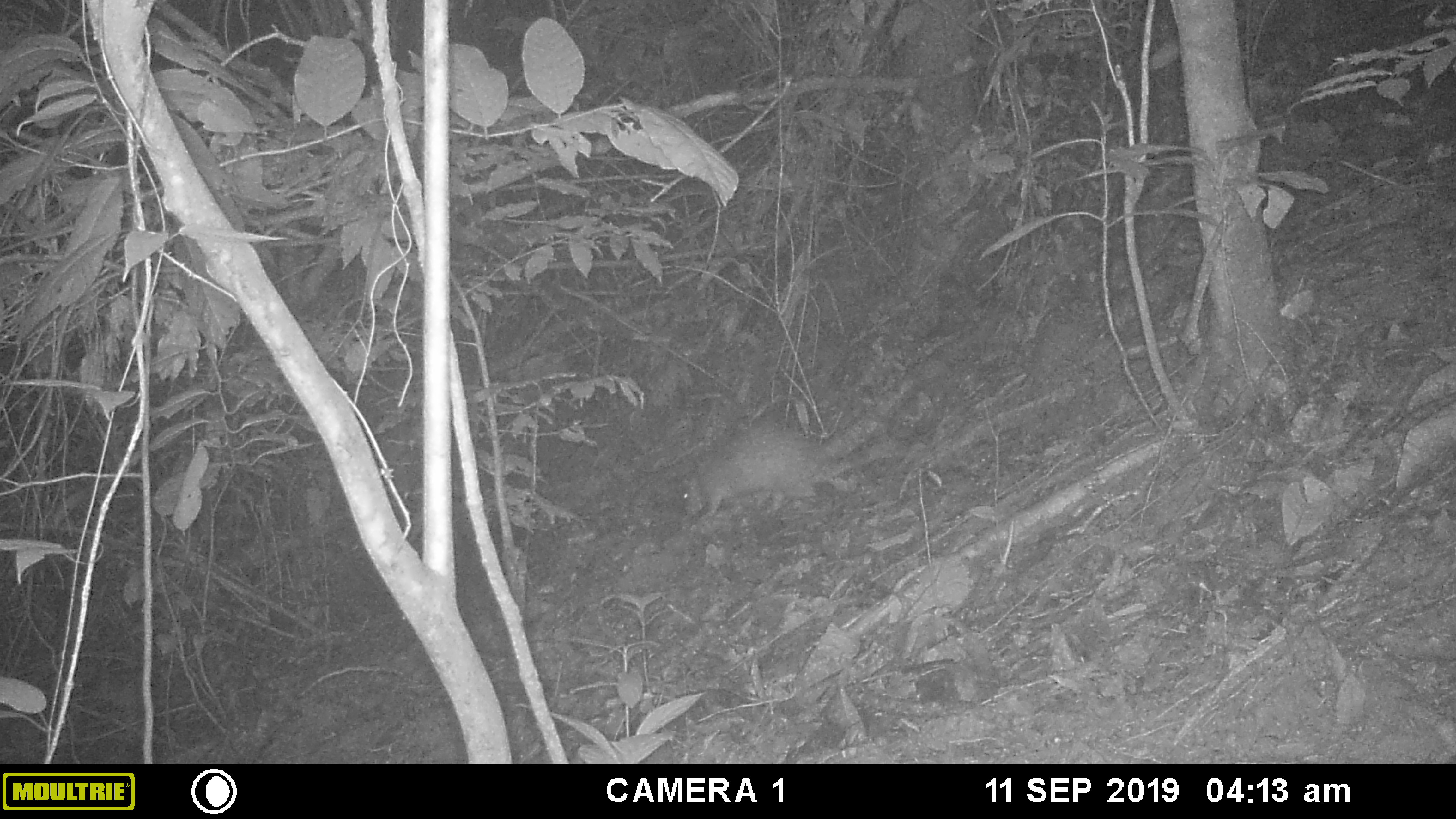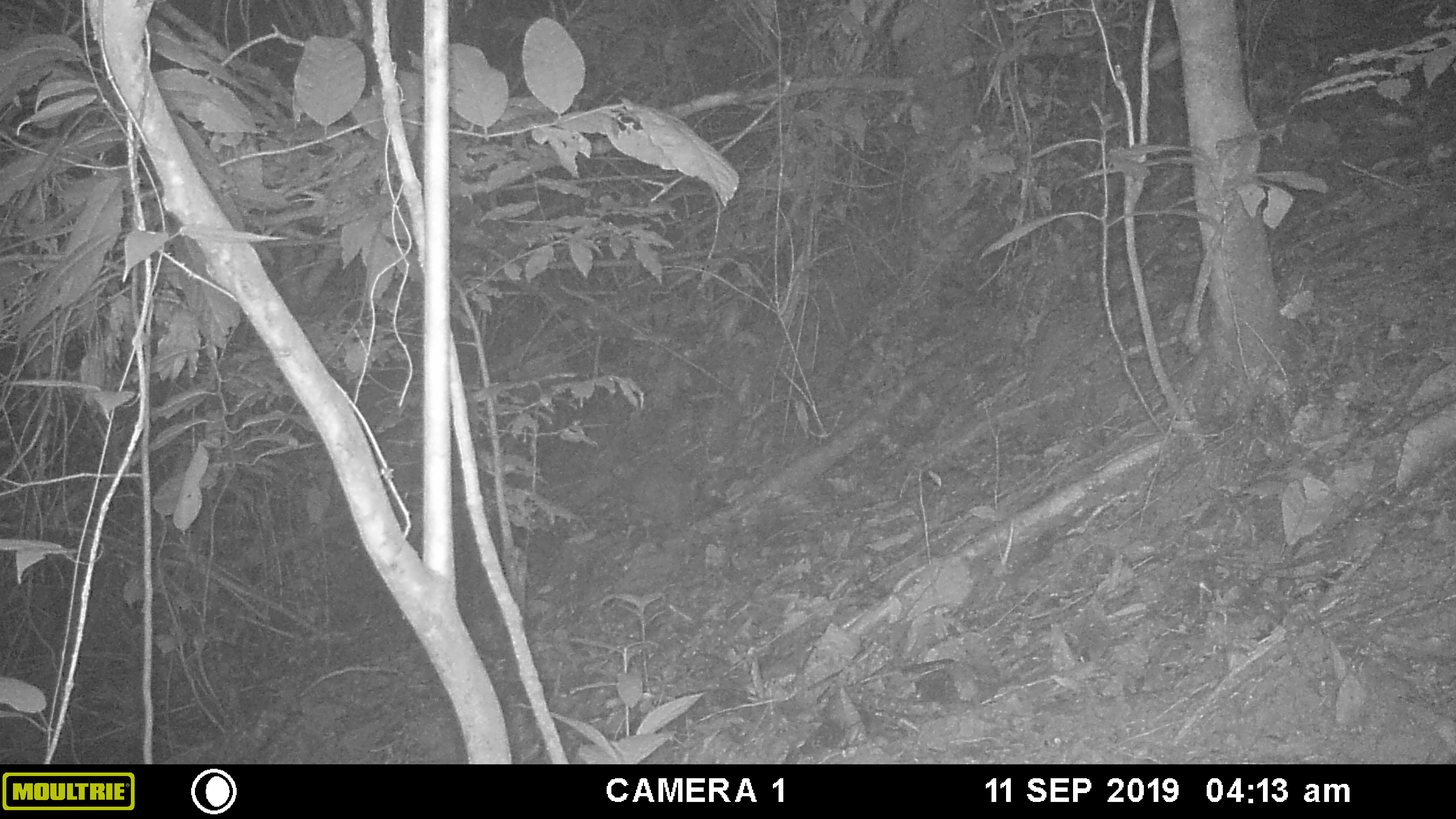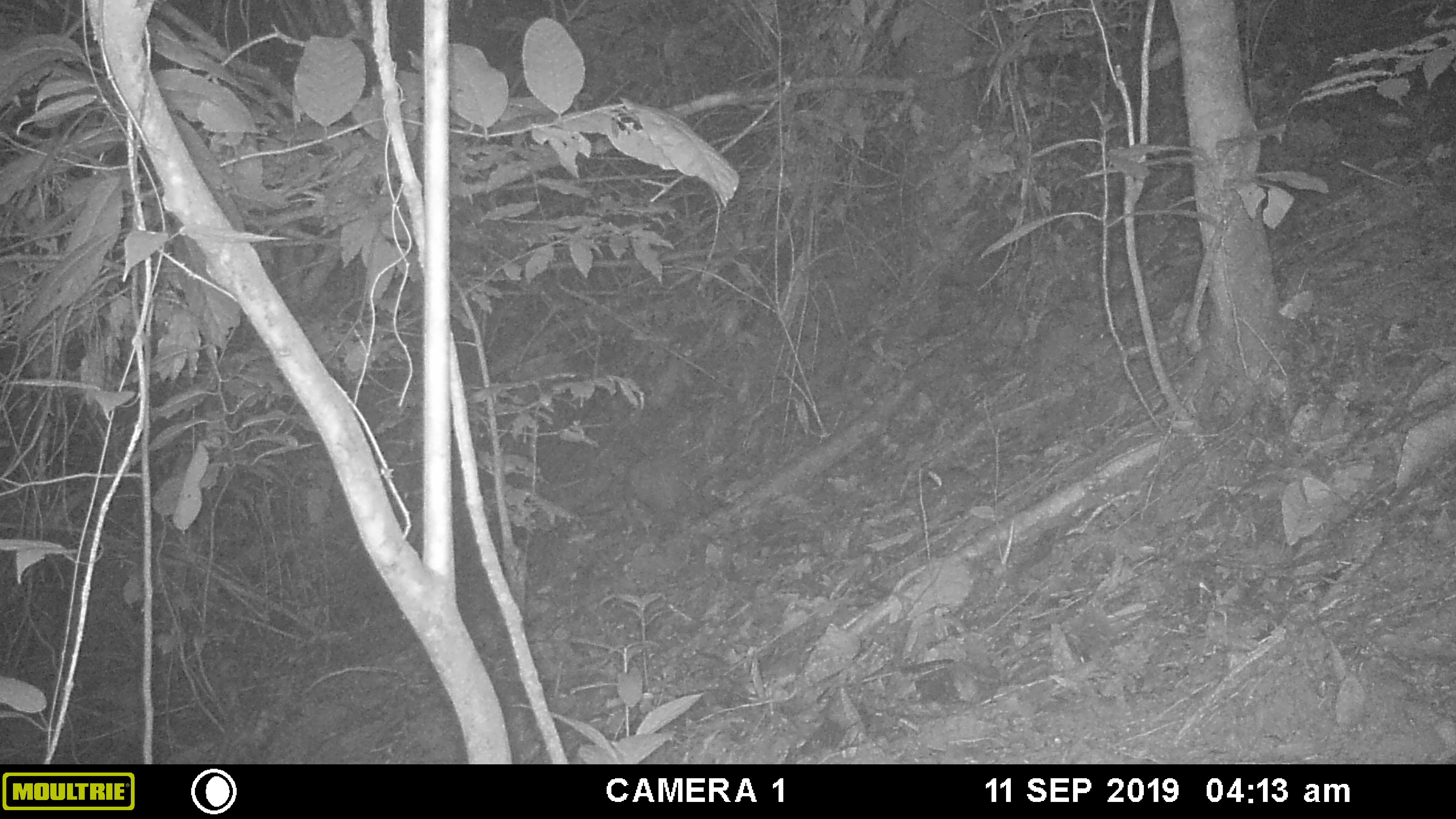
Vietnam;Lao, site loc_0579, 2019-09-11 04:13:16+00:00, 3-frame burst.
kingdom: Animalia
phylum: Chordata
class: Mammalia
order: Rodentia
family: Hystricidae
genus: Atherurus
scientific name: Atherurus macrourus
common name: asiatic brush-tailed porcupine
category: asiatic brush tailed porcupine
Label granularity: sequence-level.